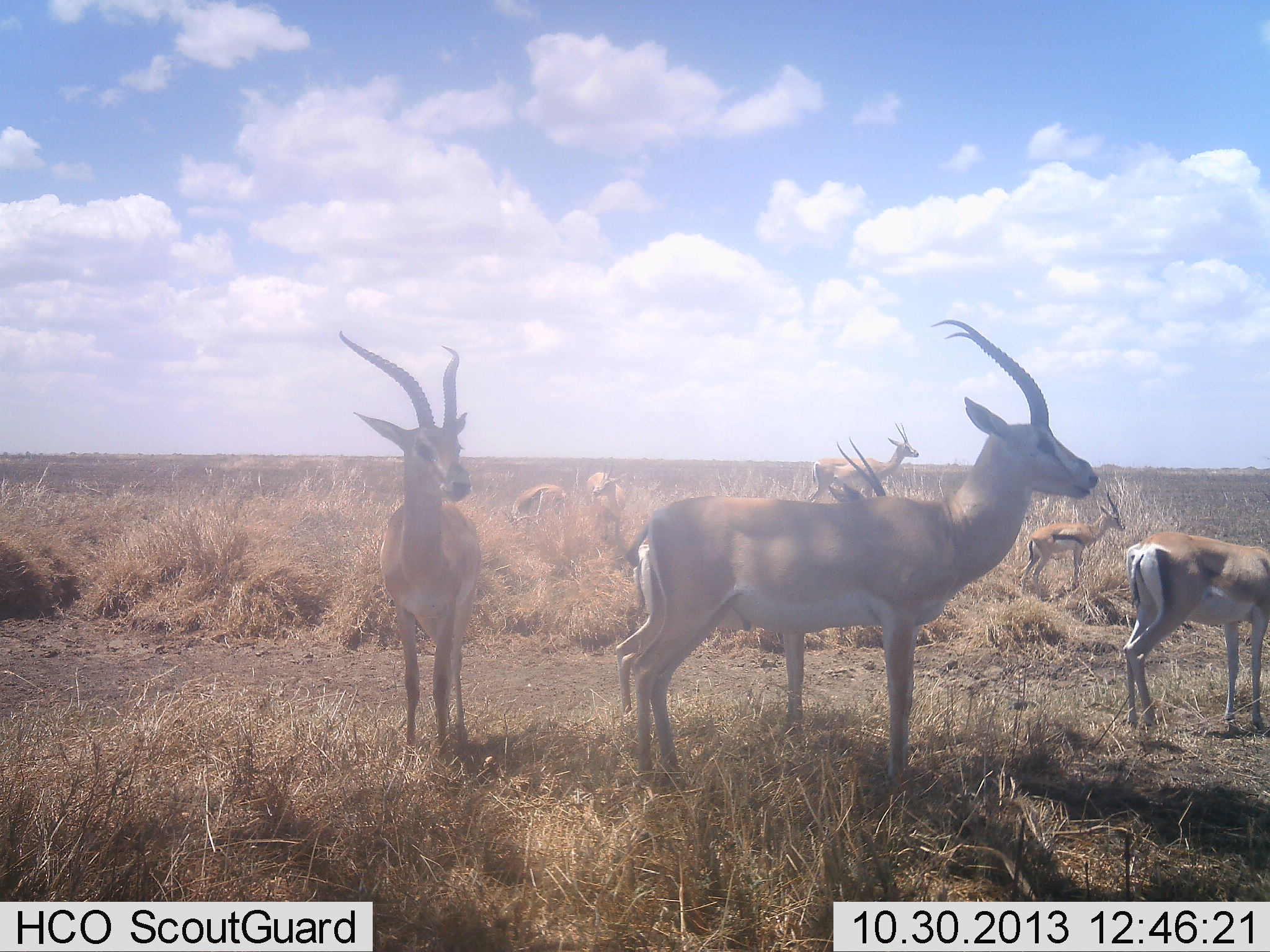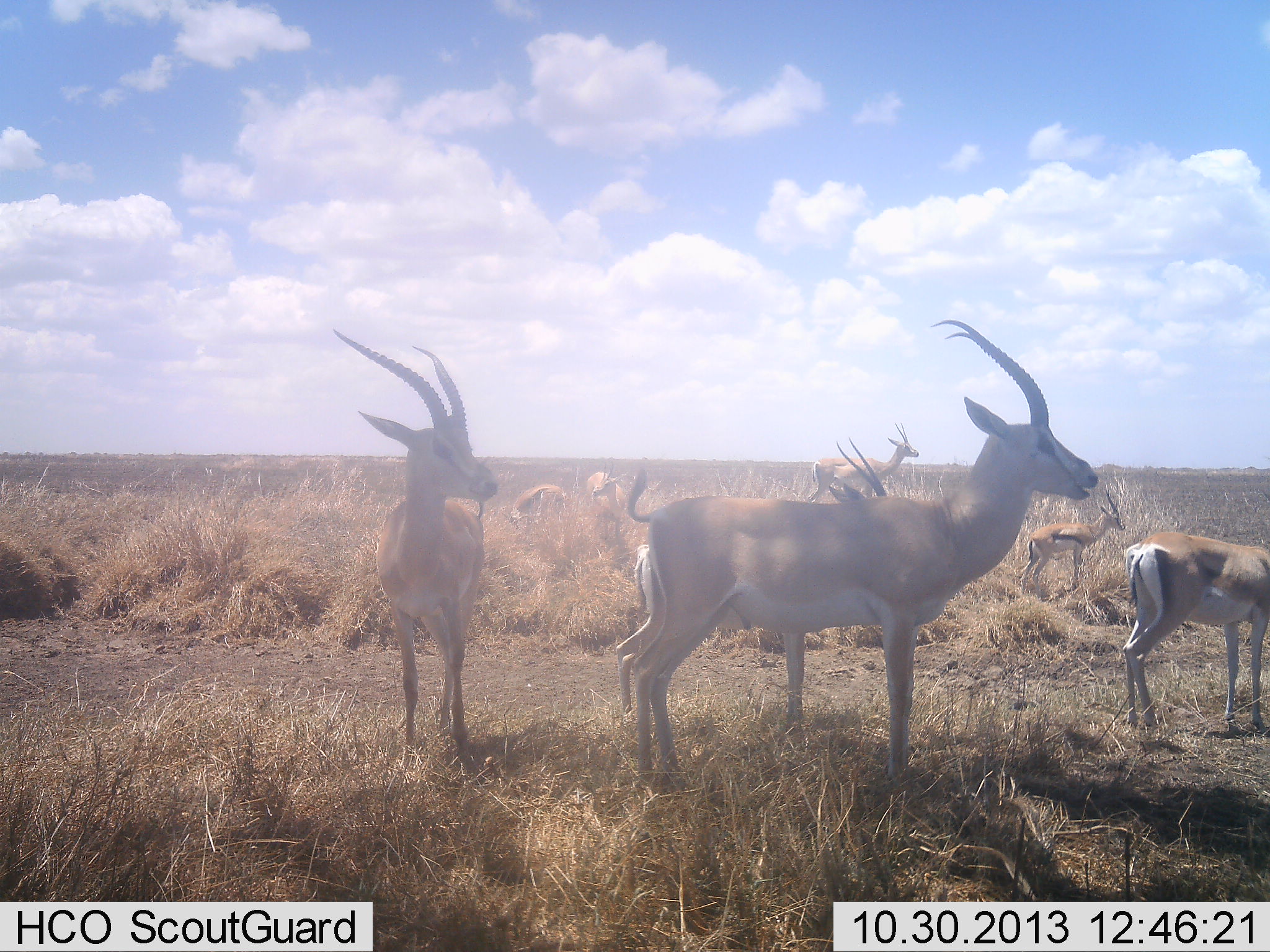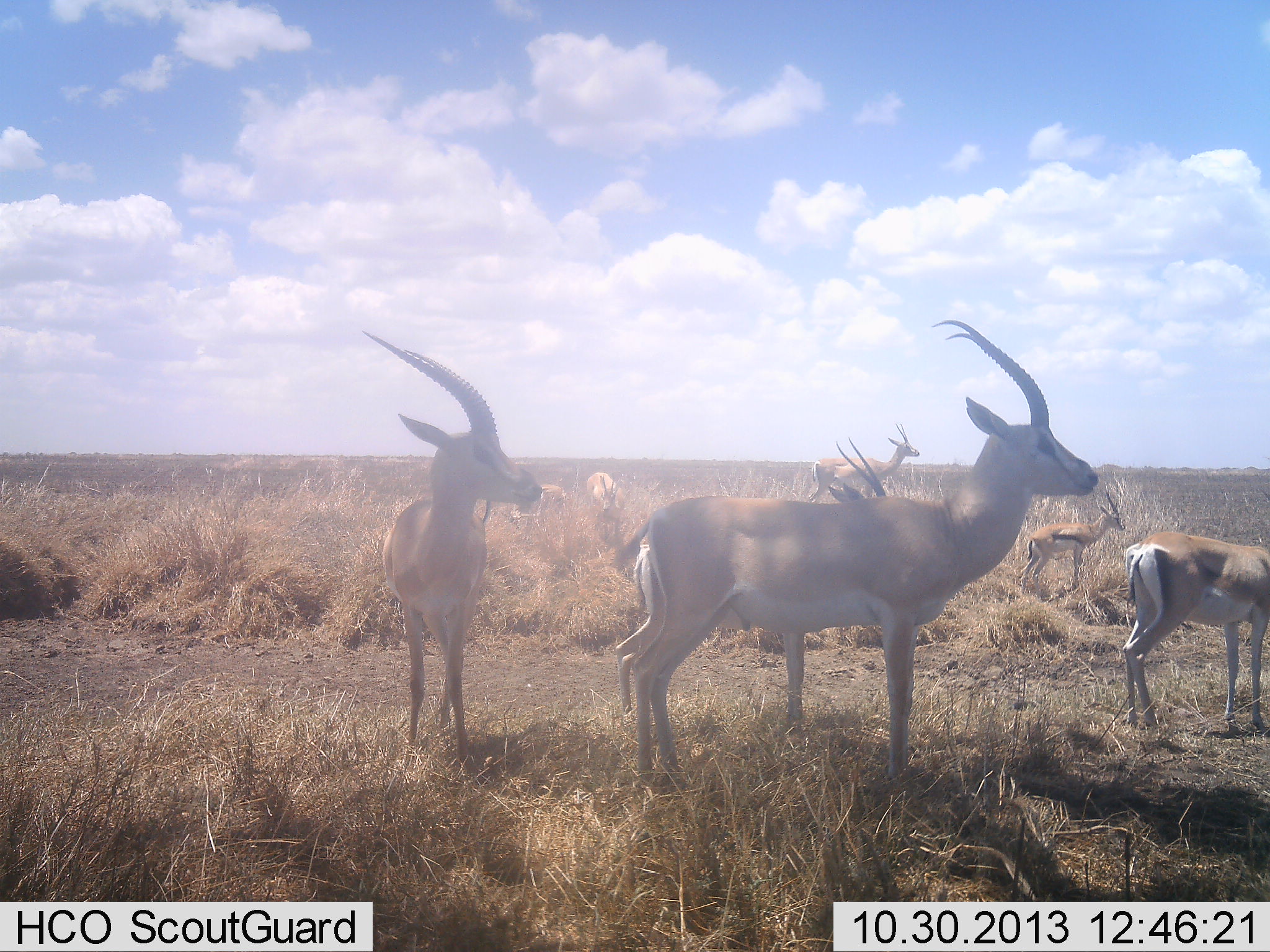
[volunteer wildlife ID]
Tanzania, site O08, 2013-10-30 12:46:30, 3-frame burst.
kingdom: Animalia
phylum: Chordata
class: Mammalia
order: Artiodactyla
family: Bovidae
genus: Nanger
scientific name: Nanger granti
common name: grant's gazelle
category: gazellegrants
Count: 7.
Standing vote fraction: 96%.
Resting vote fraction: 12%.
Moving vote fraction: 12%.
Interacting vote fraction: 0%.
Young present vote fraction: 4%.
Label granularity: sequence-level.